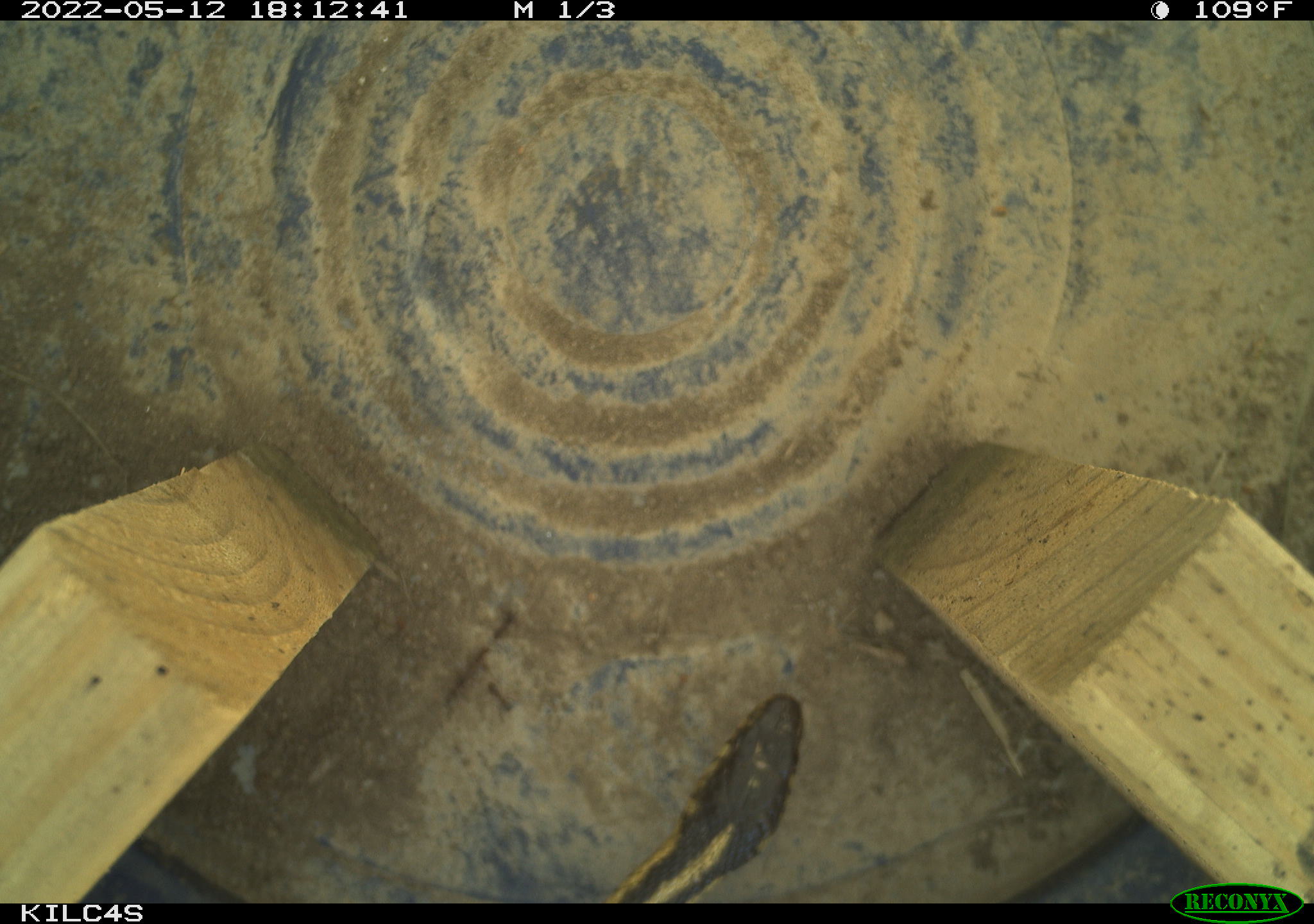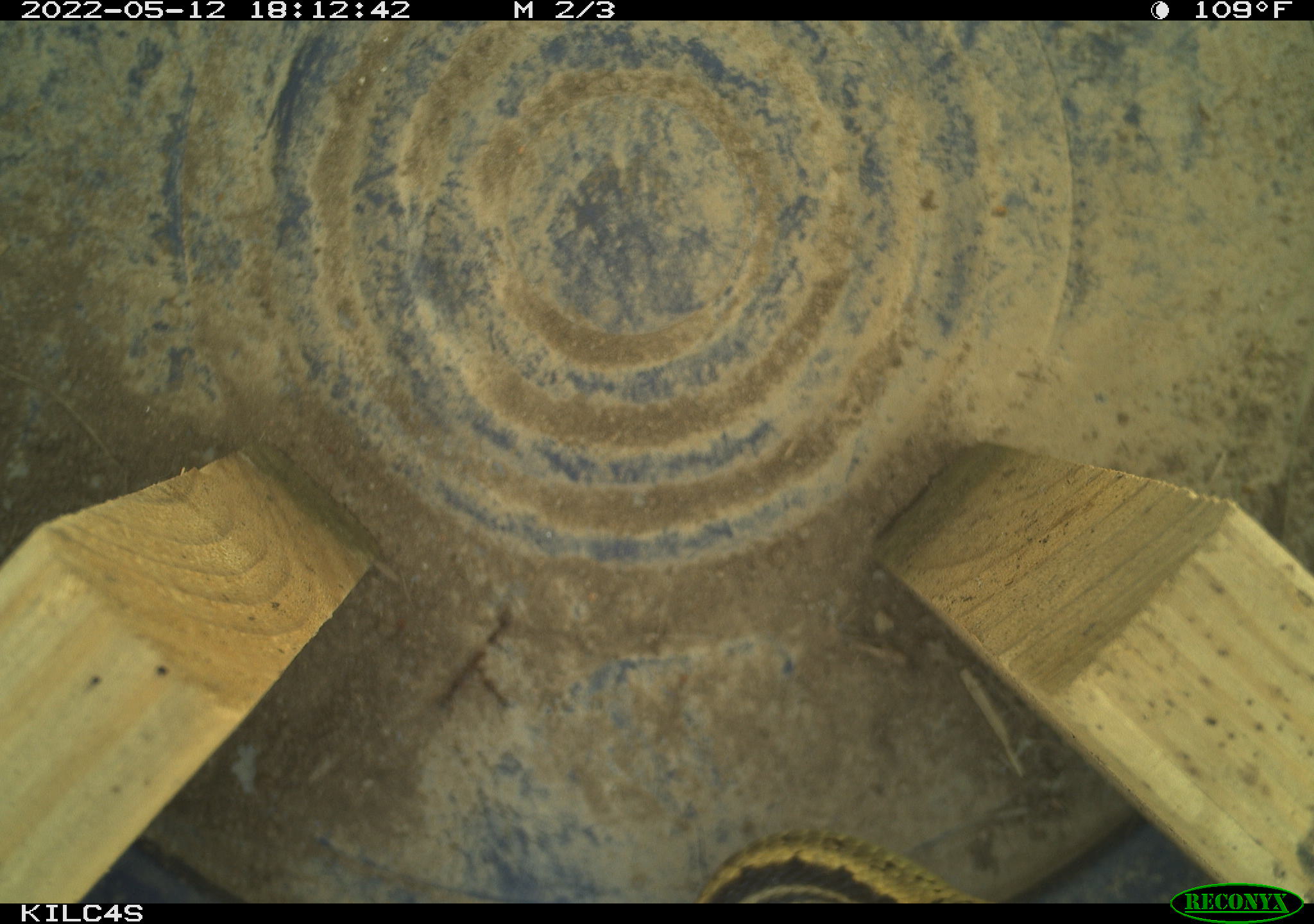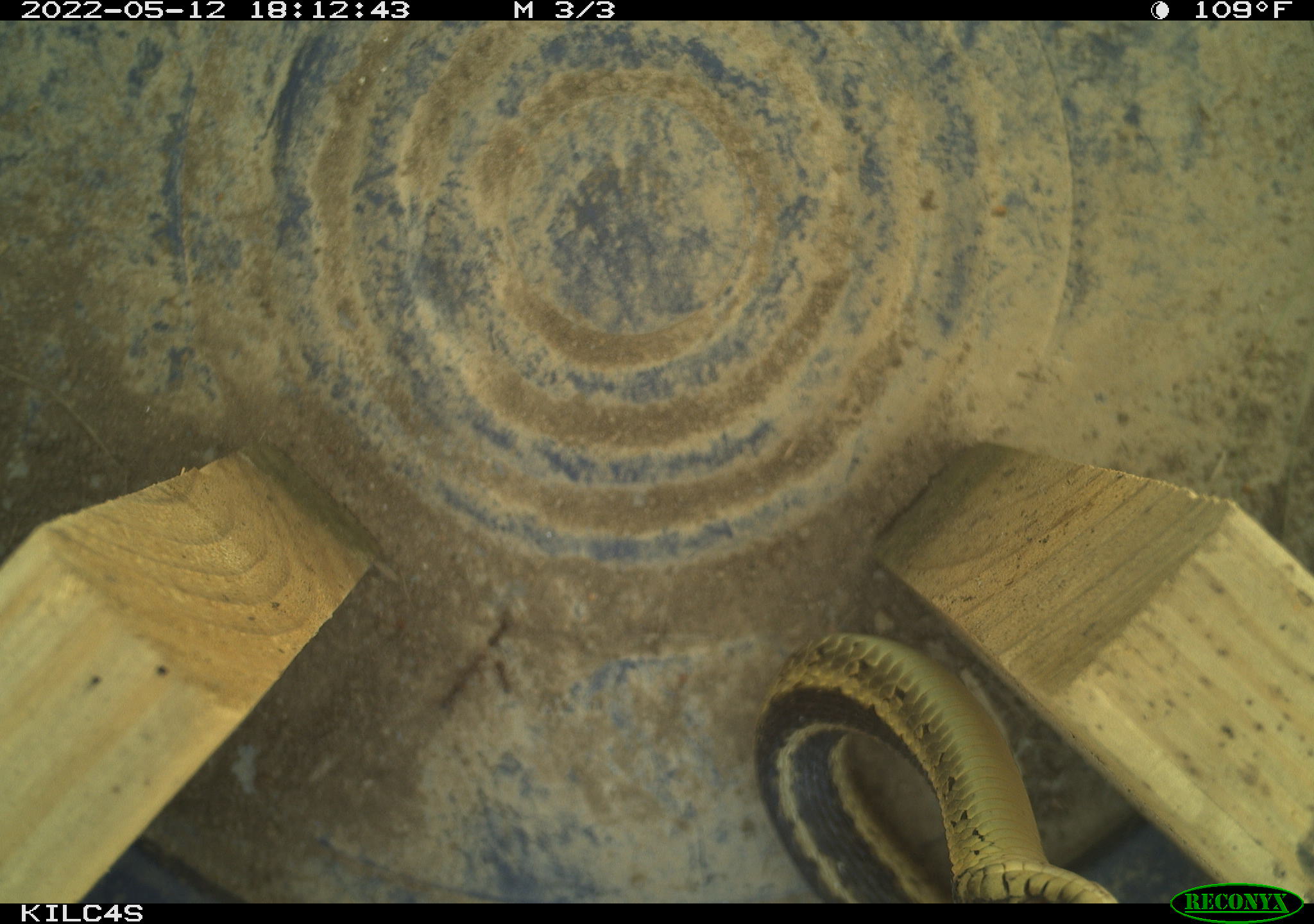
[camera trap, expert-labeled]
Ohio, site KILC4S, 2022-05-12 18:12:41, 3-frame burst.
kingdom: Animalia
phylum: Chordata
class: Reptilia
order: Squamata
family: Colubridae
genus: Thamnophis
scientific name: Thamnophis sirtalis sirtalis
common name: eastern gartersnake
Eastern gartersnake (Thamnophis sirtalis sirtalis).